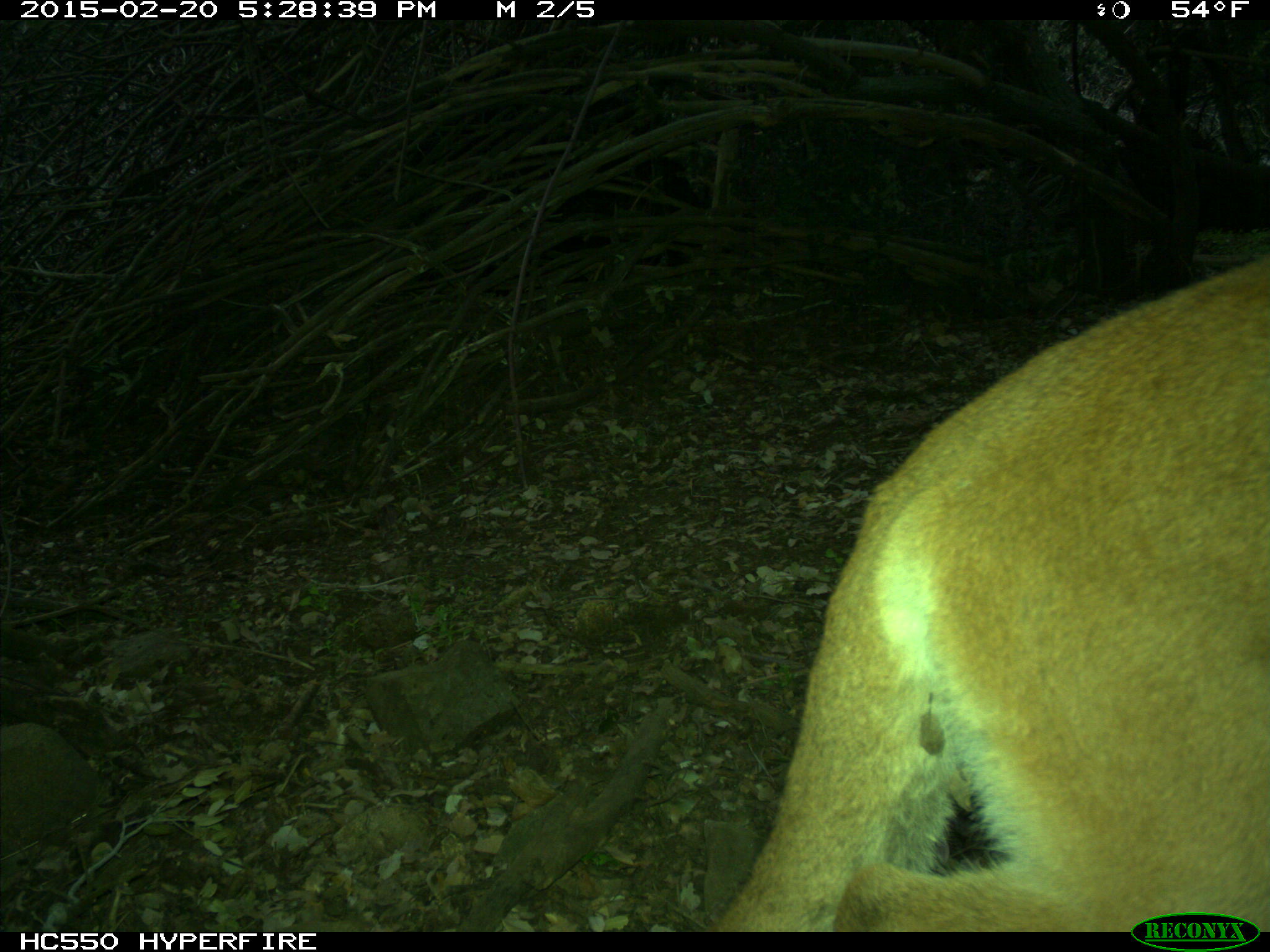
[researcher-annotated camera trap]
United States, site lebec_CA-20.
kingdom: Animalia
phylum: Chordata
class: Mammalia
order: Carnivora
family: Felidae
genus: Puma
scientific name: Puma concolor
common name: mountain lion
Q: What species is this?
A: Puma concolor (mountain lion).